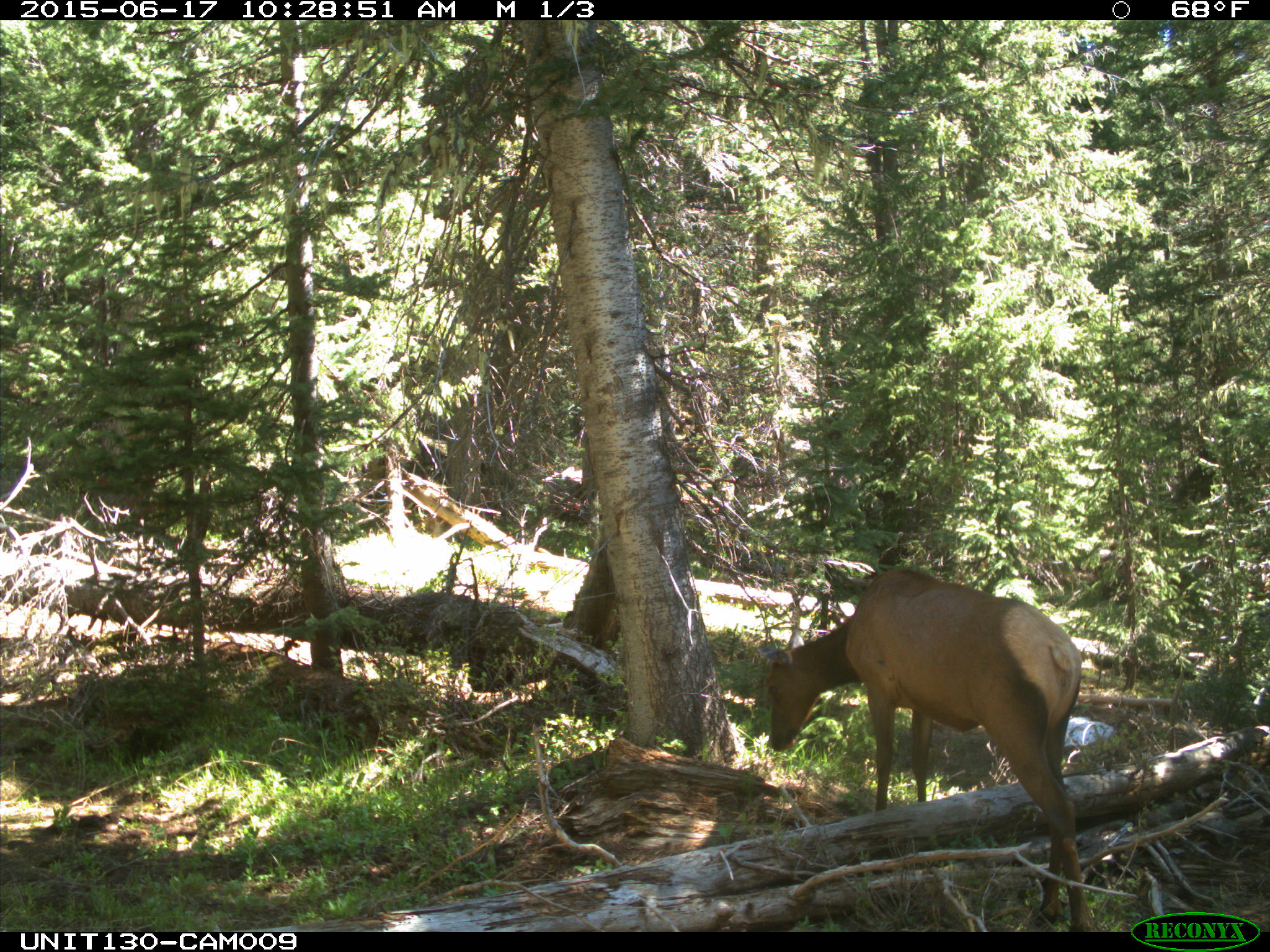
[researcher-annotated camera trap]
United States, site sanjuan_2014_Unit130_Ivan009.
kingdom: Animalia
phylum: Chordata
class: Mammalia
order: Artiodactyla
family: Cervidae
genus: Cervus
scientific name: Cervus elaphus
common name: red deer